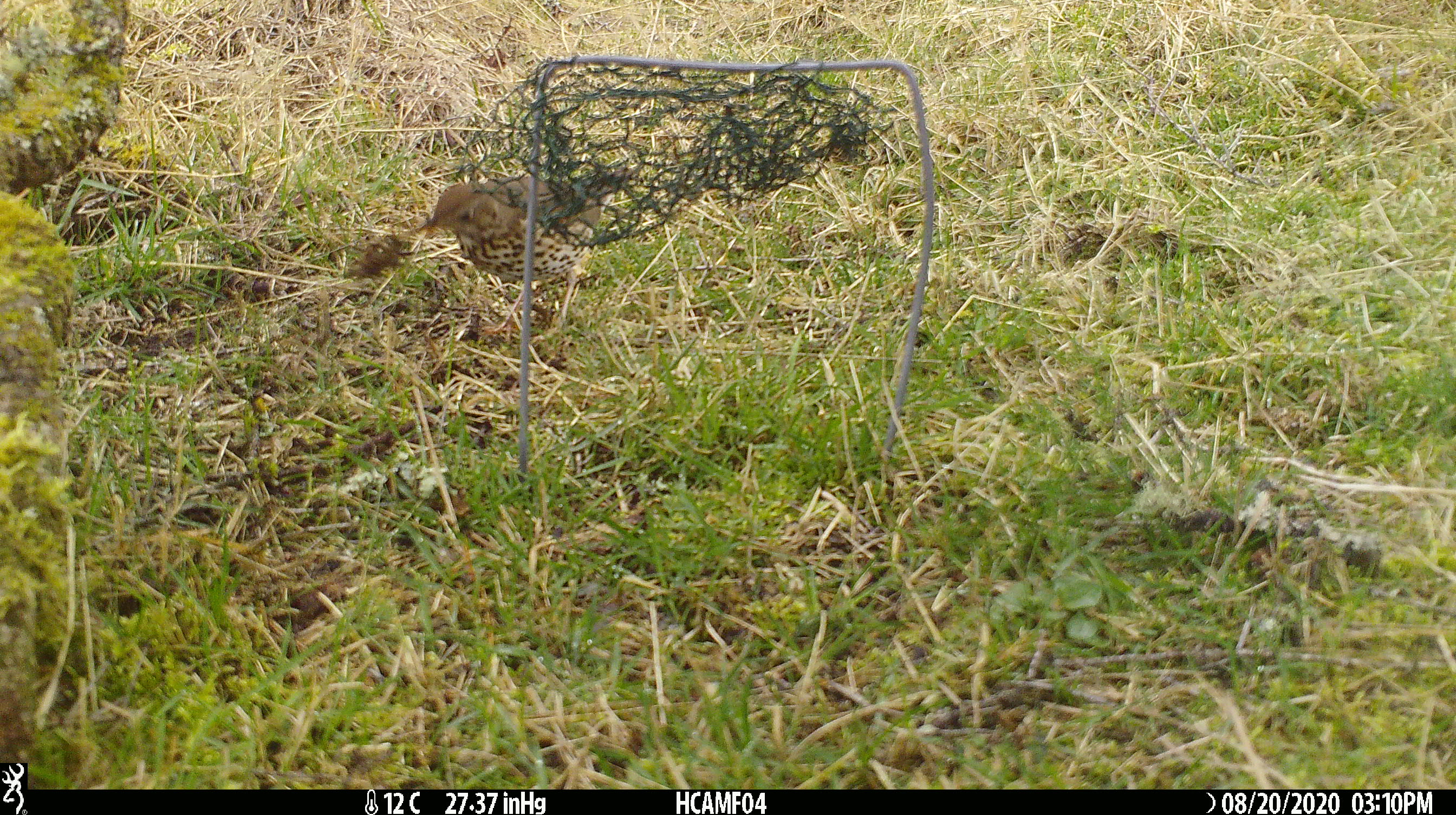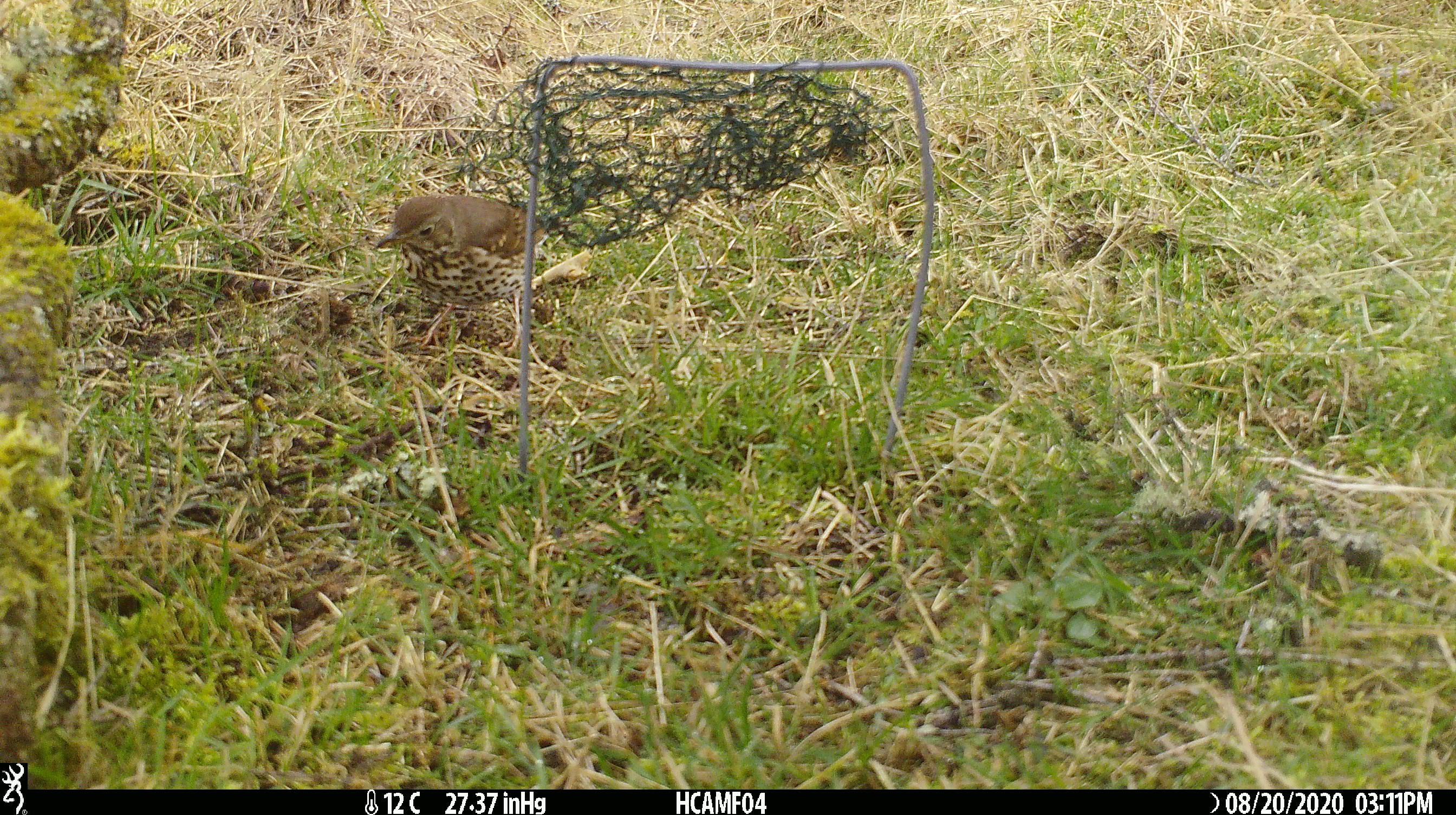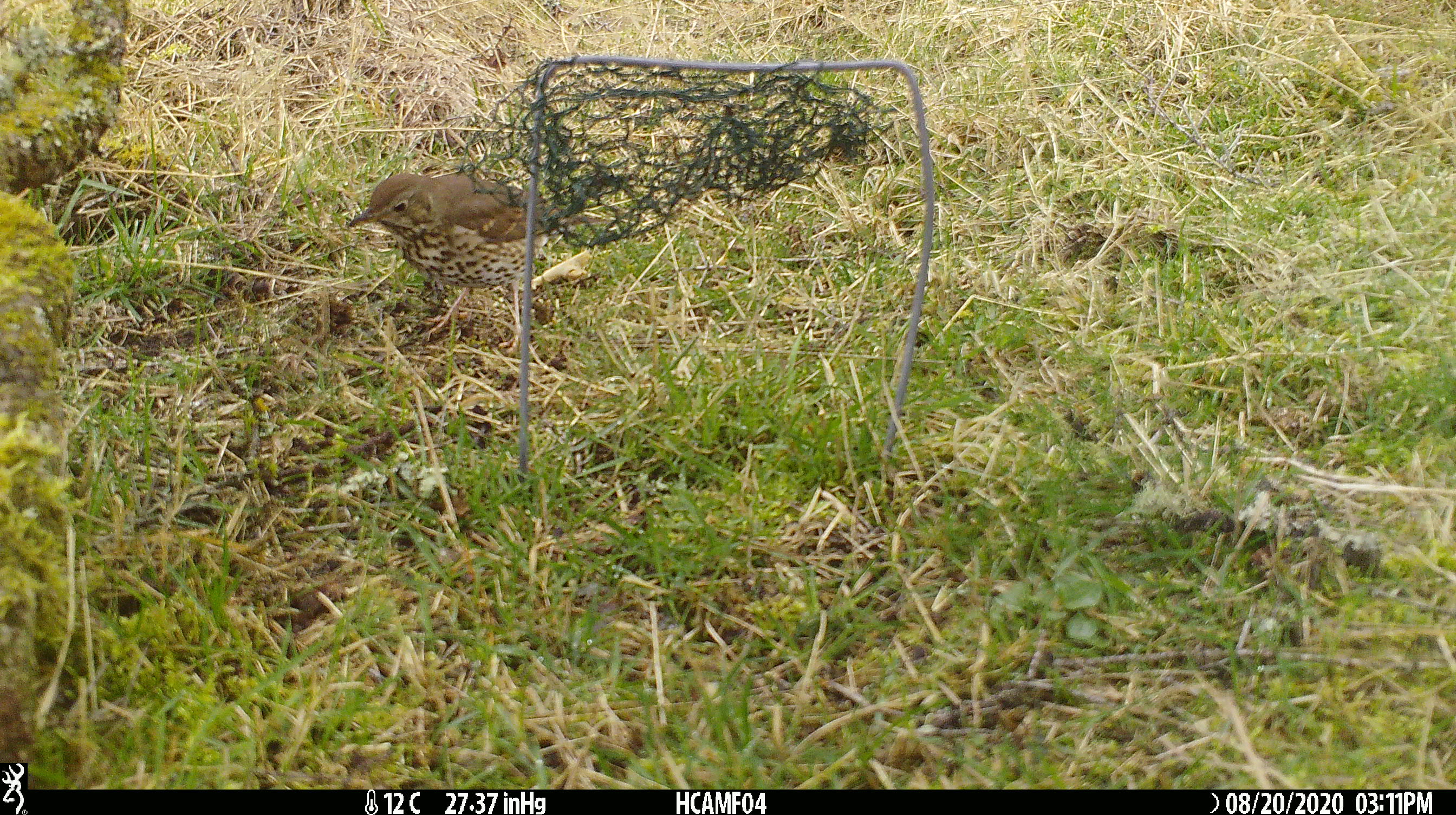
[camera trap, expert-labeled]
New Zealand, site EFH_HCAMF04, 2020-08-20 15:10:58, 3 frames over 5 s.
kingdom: Animalia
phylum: Chordata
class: Aves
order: Passeriformes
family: Turdidae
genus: Turdus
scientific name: Turdus philomelos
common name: song thrush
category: thrush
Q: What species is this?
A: Thrush (song thrush) (Turdus philomelos).